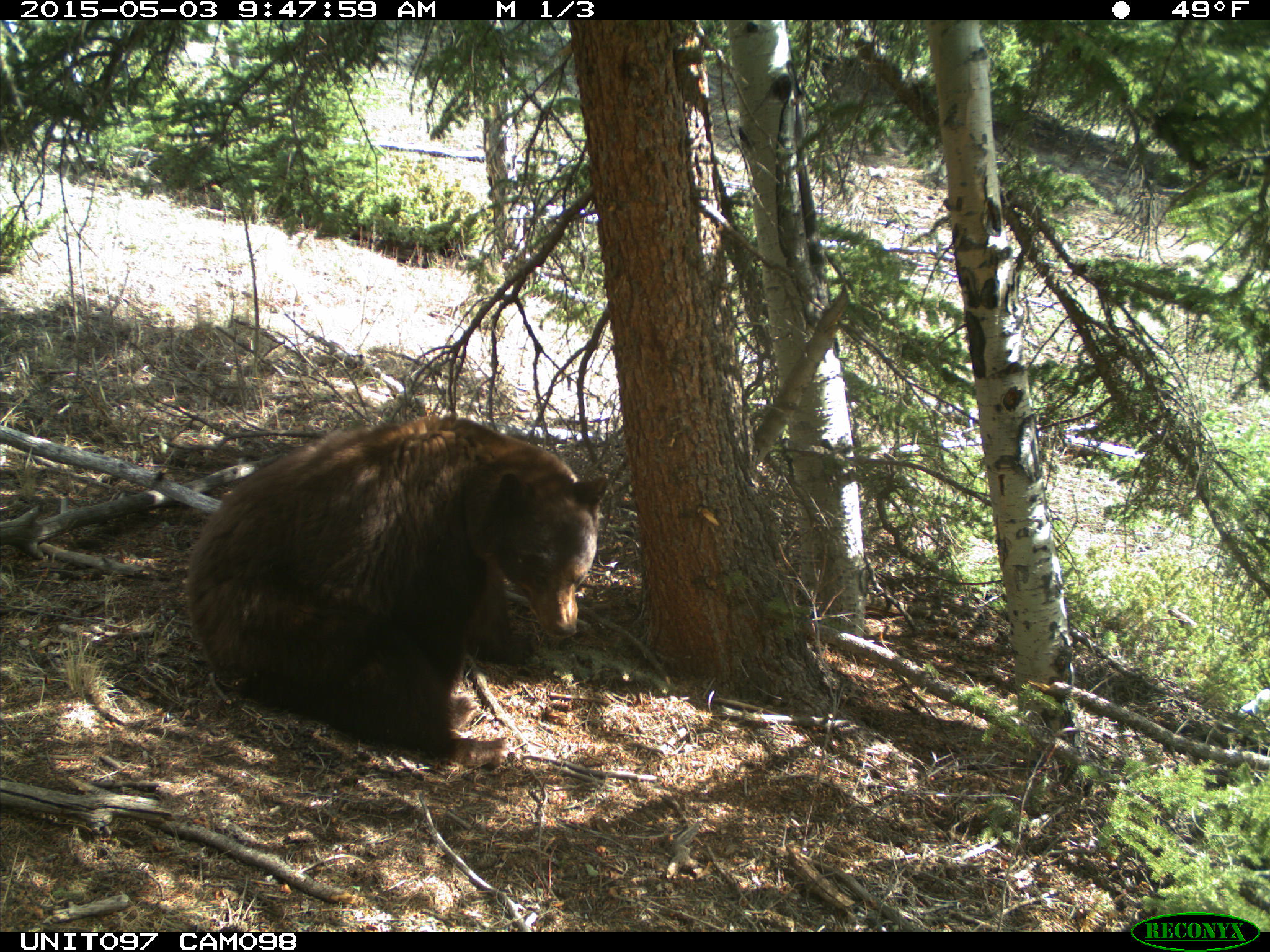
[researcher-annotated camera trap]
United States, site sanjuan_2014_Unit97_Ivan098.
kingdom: Animalia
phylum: Chordata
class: Mammalia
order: Carnivora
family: Ursidae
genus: Ursus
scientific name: Ursus americanus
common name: american black bear